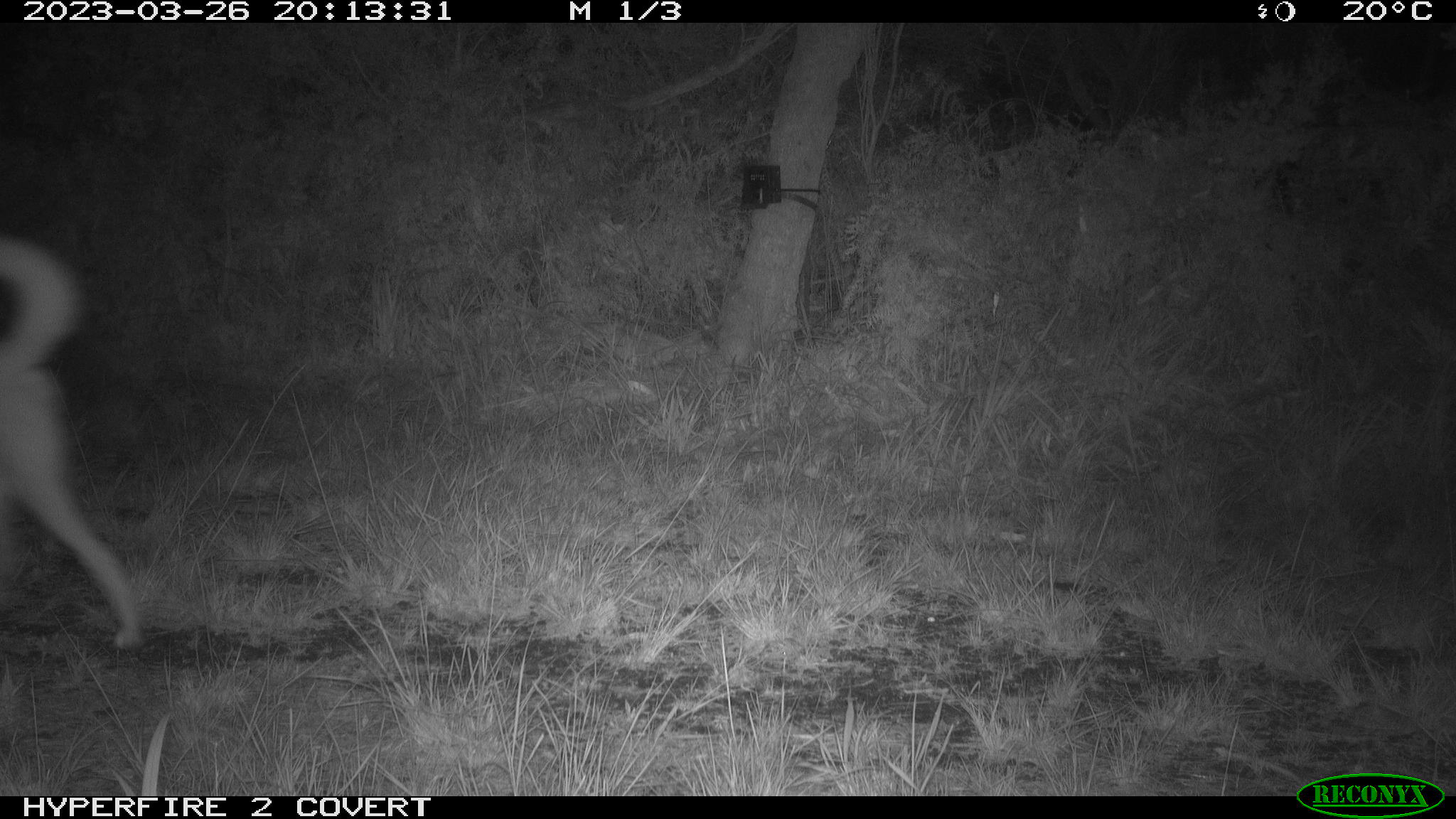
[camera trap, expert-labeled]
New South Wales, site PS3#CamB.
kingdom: Animalia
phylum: Chordata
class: Mammalia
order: Carnivora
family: Canidae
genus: Canis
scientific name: Canis familiaris dingo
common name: dingo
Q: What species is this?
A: Dingo (Canis familiaris dingo).